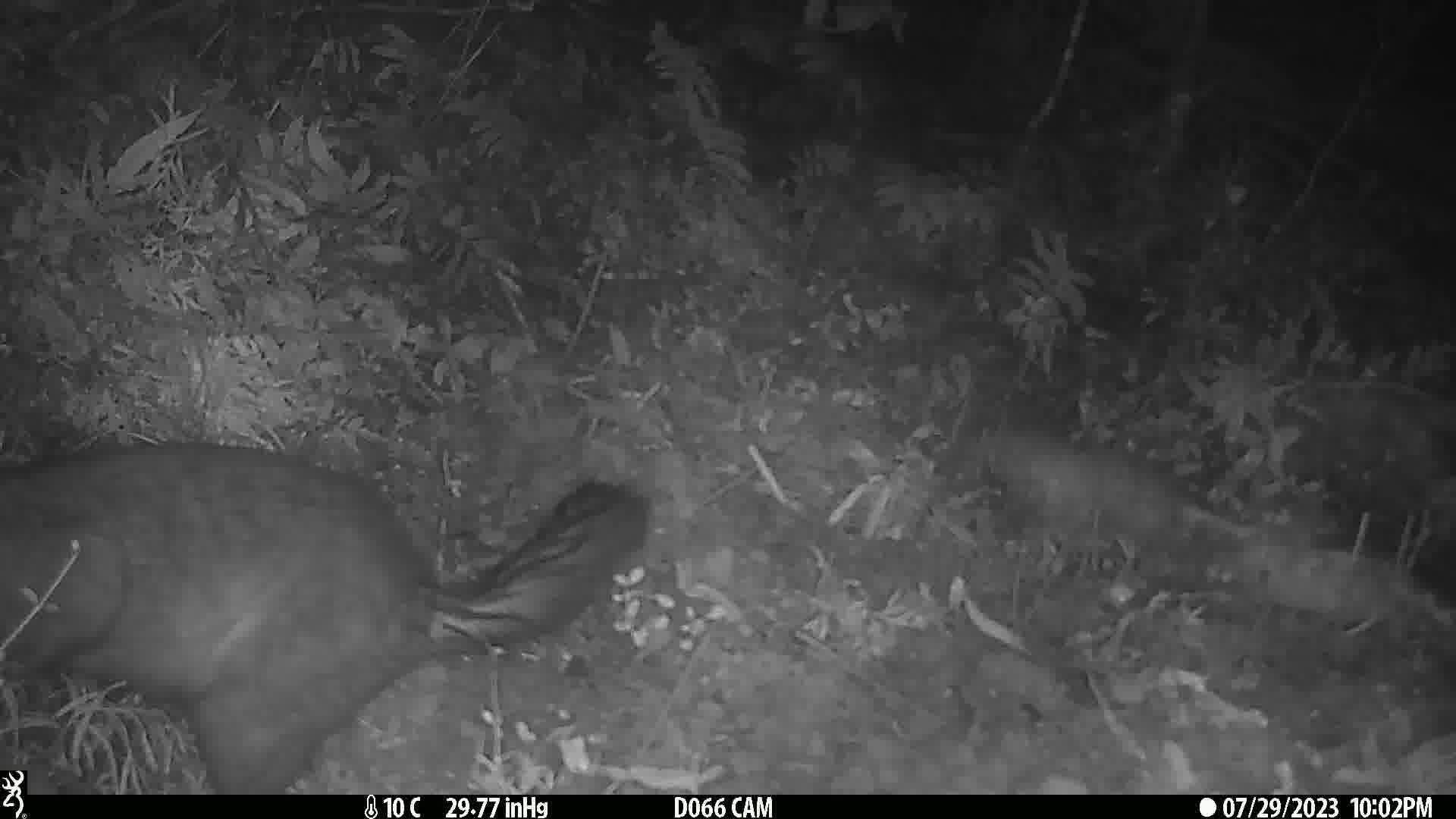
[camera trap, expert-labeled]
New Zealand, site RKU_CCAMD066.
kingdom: Animalia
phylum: Chordata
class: Mammalia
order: Diprotodontia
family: Phalangeridae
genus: Trichosurus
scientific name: Trichosurus vulpecula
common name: common brushtail possum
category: possum